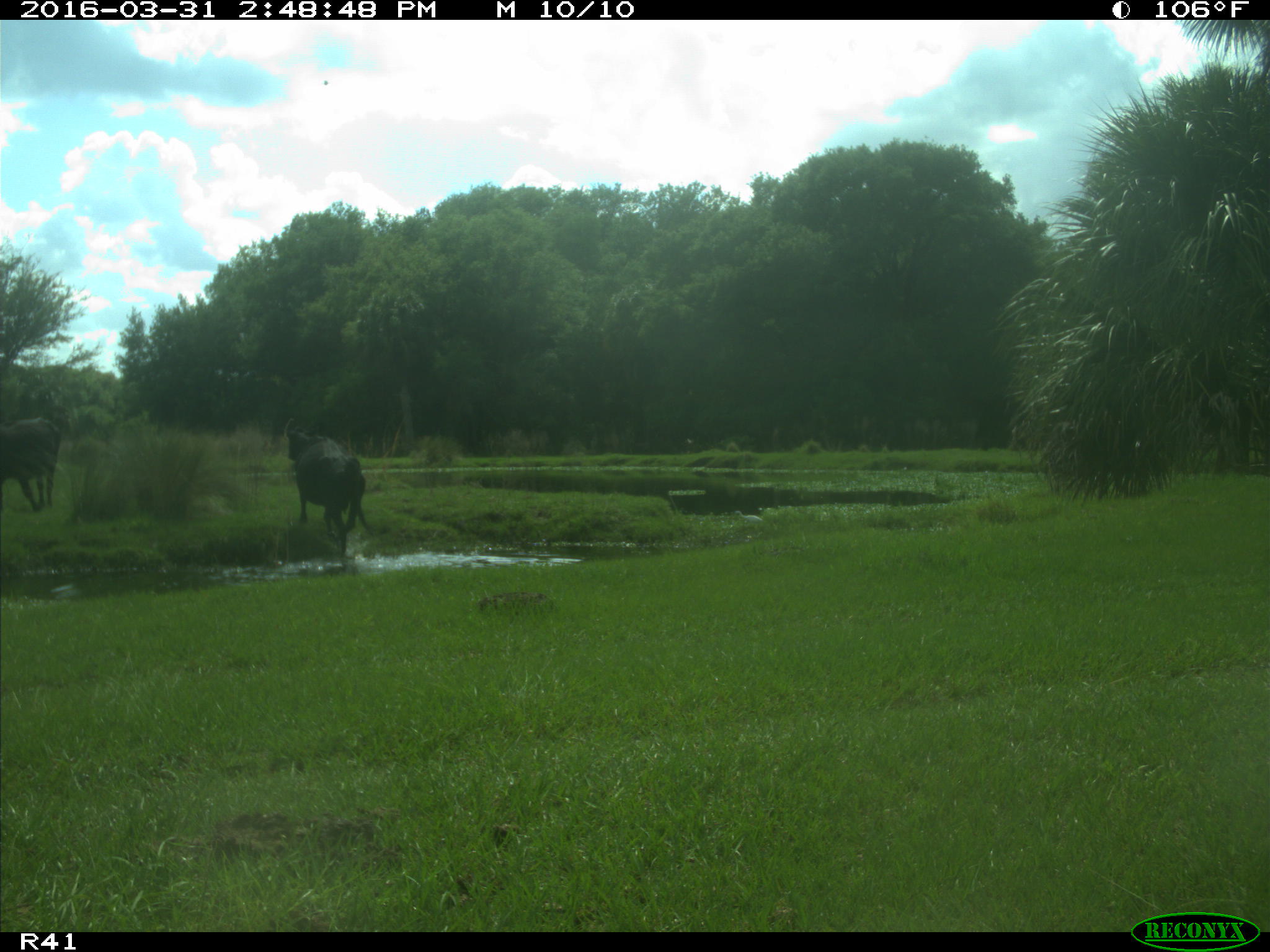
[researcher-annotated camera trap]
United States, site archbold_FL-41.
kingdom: Animalia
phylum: Chordata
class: Mammalia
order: Artiodactyla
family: Bovidae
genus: Bos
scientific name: Bos taurus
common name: domestic cow